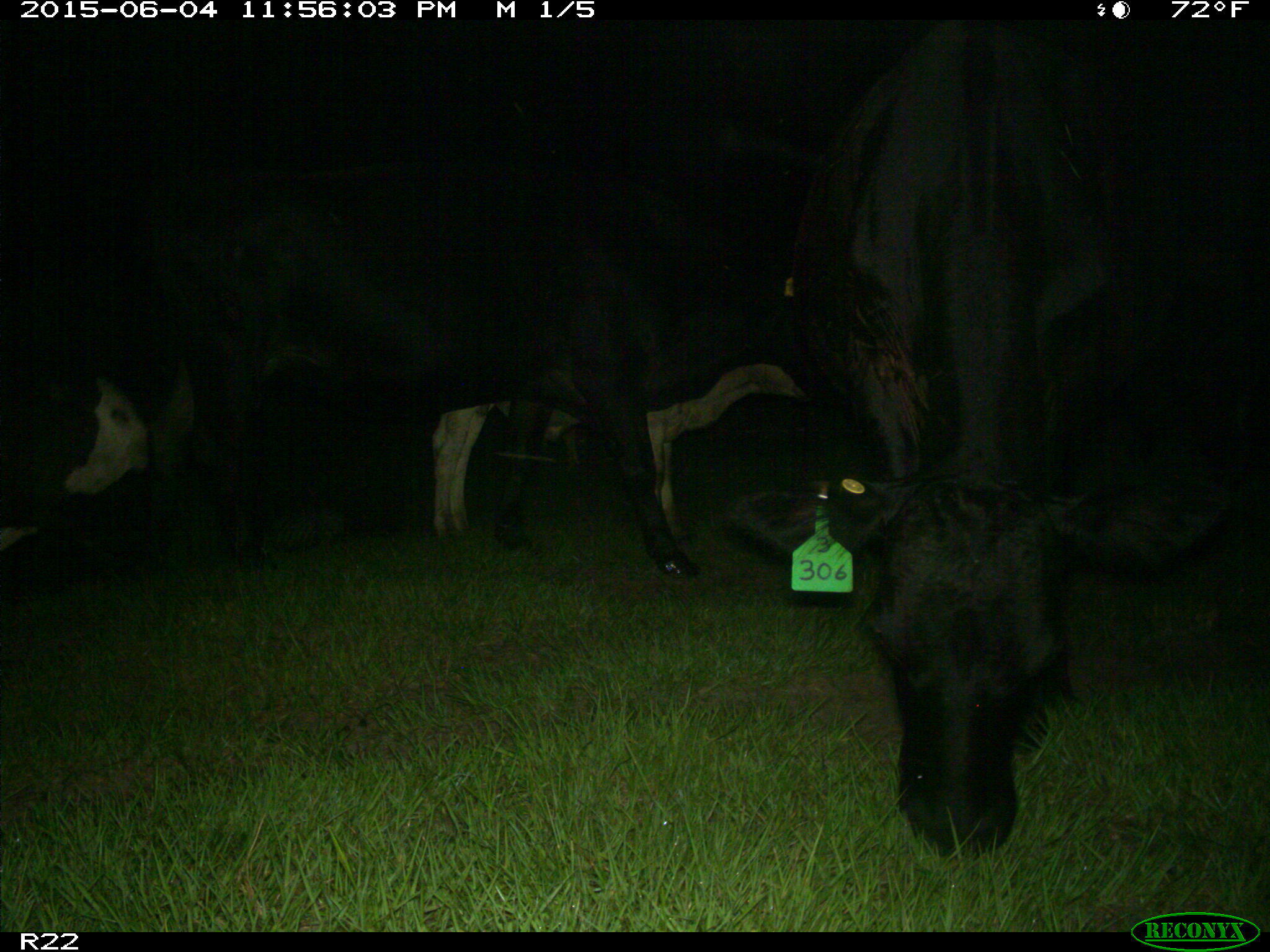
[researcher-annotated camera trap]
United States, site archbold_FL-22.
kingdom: Animalia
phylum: Chordata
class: Mammalia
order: Artiodactyla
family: Bovidae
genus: Bos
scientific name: Bos taurus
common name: domestic cow